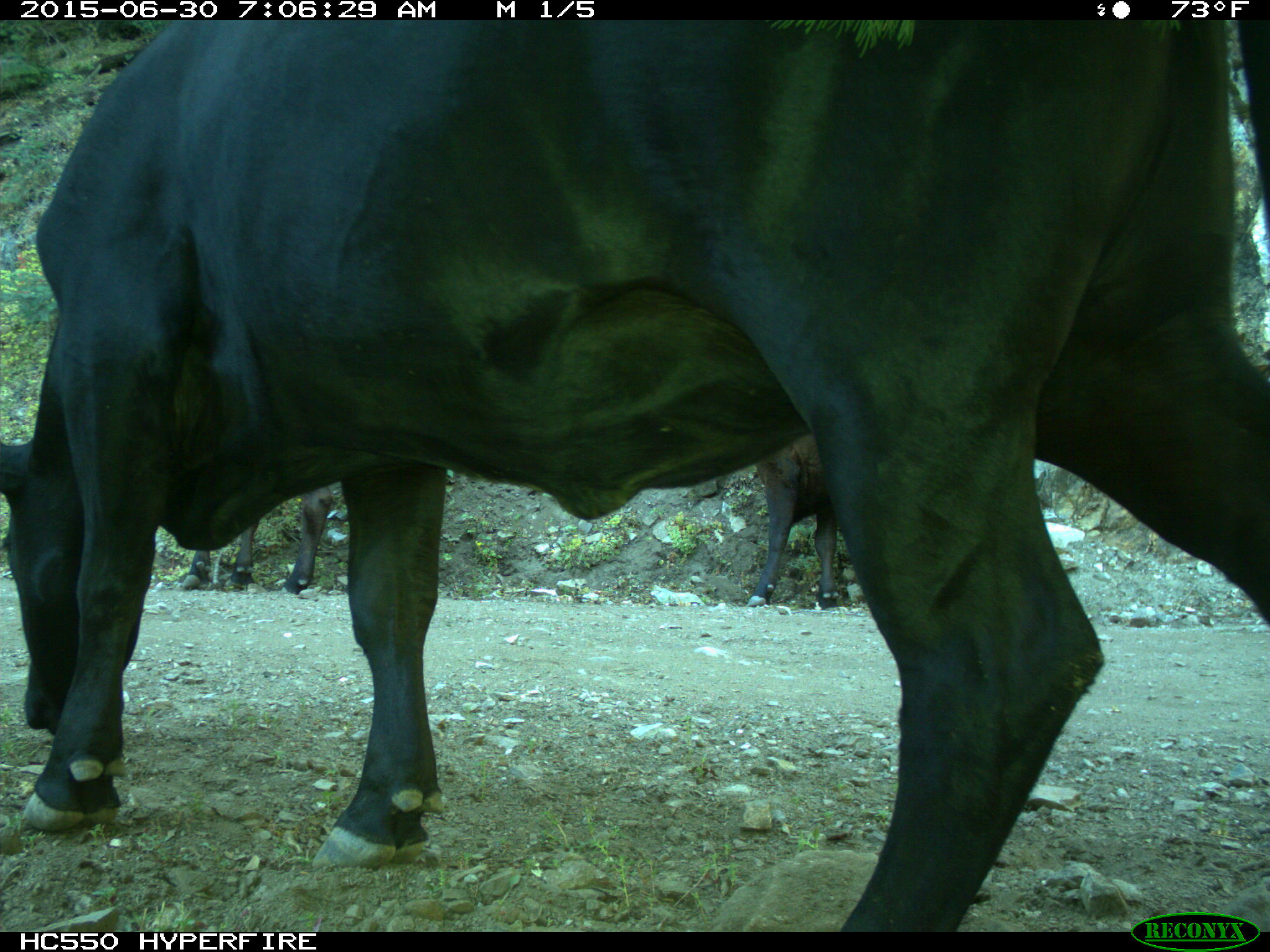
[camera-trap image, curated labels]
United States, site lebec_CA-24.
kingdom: Animalia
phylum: Chordata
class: Mammalia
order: Artiodactyla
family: Bovidae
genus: Bos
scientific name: Bos taurus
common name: domestic cow